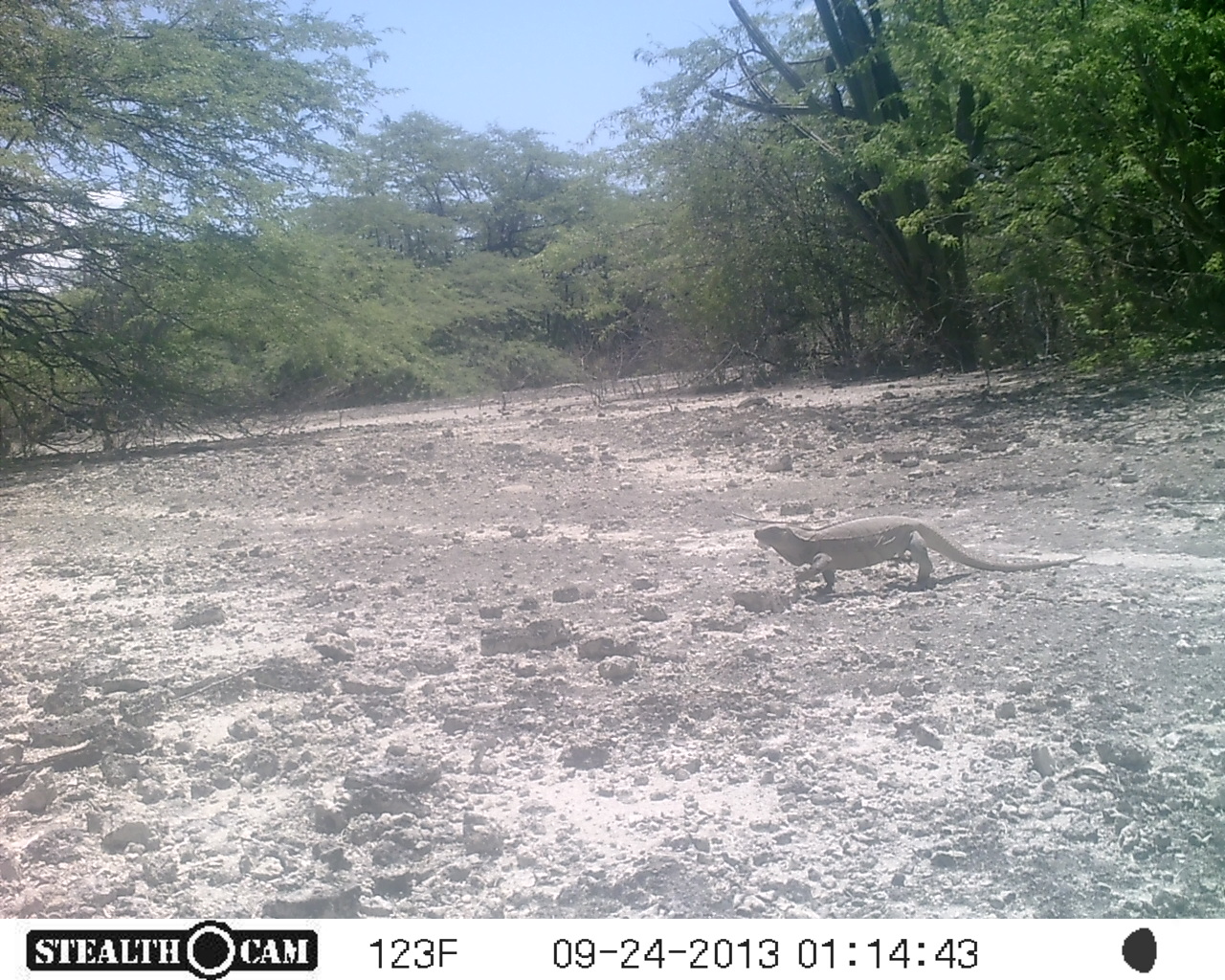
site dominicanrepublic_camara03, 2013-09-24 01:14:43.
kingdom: Animalia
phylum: Chordata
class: Reptilia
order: Squamata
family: Iguanidae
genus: Iguana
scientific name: Iguana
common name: typical iguanas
Iguana (typical iguanas).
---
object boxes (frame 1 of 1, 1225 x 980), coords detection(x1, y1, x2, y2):
iguana: detection(752, 512, 1088, 596)